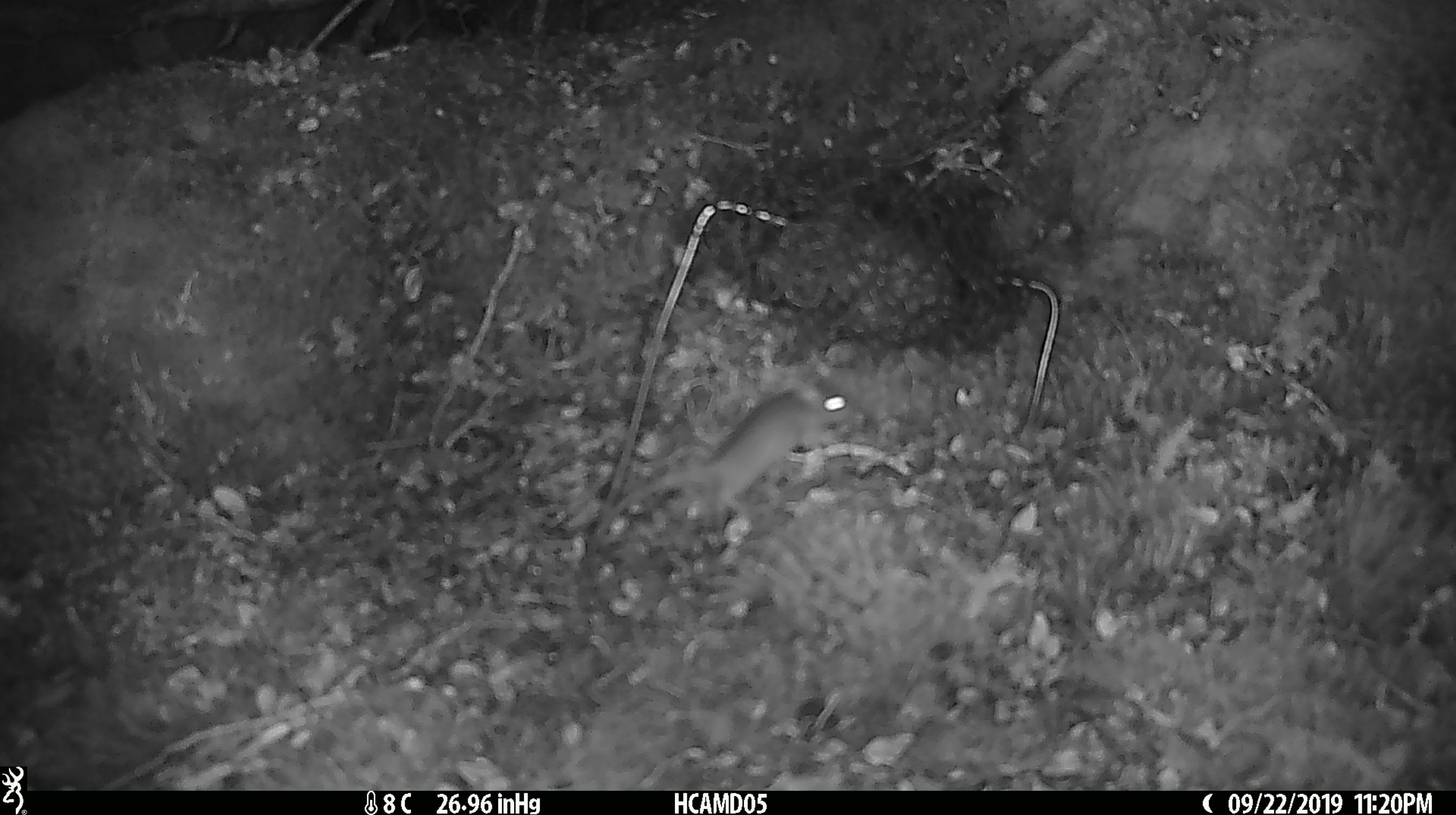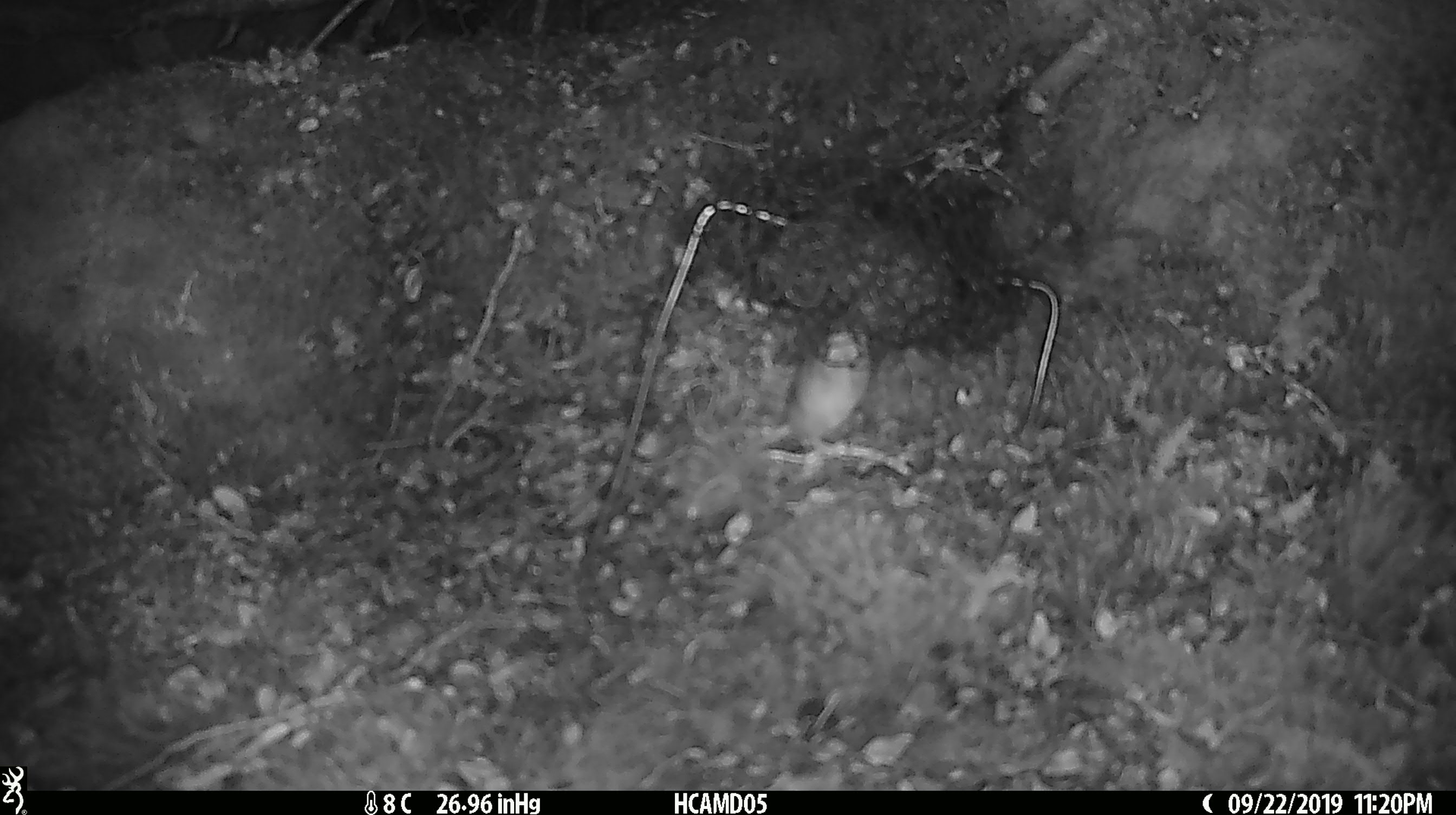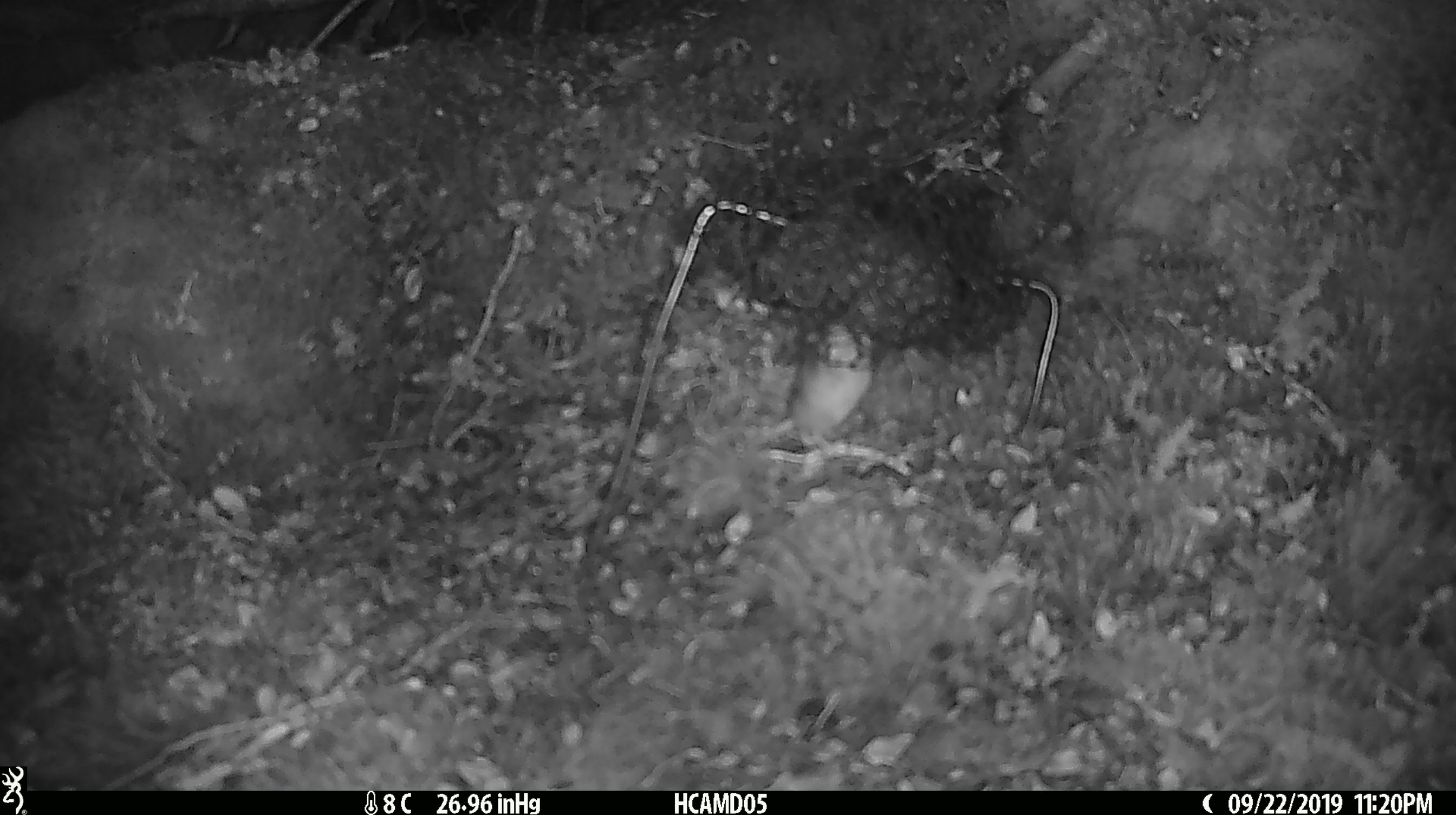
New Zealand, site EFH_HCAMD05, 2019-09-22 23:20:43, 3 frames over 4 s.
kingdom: Animalia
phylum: Chordata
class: Mammalia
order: Rodentia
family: Muridae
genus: Mus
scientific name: Mus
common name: mouse